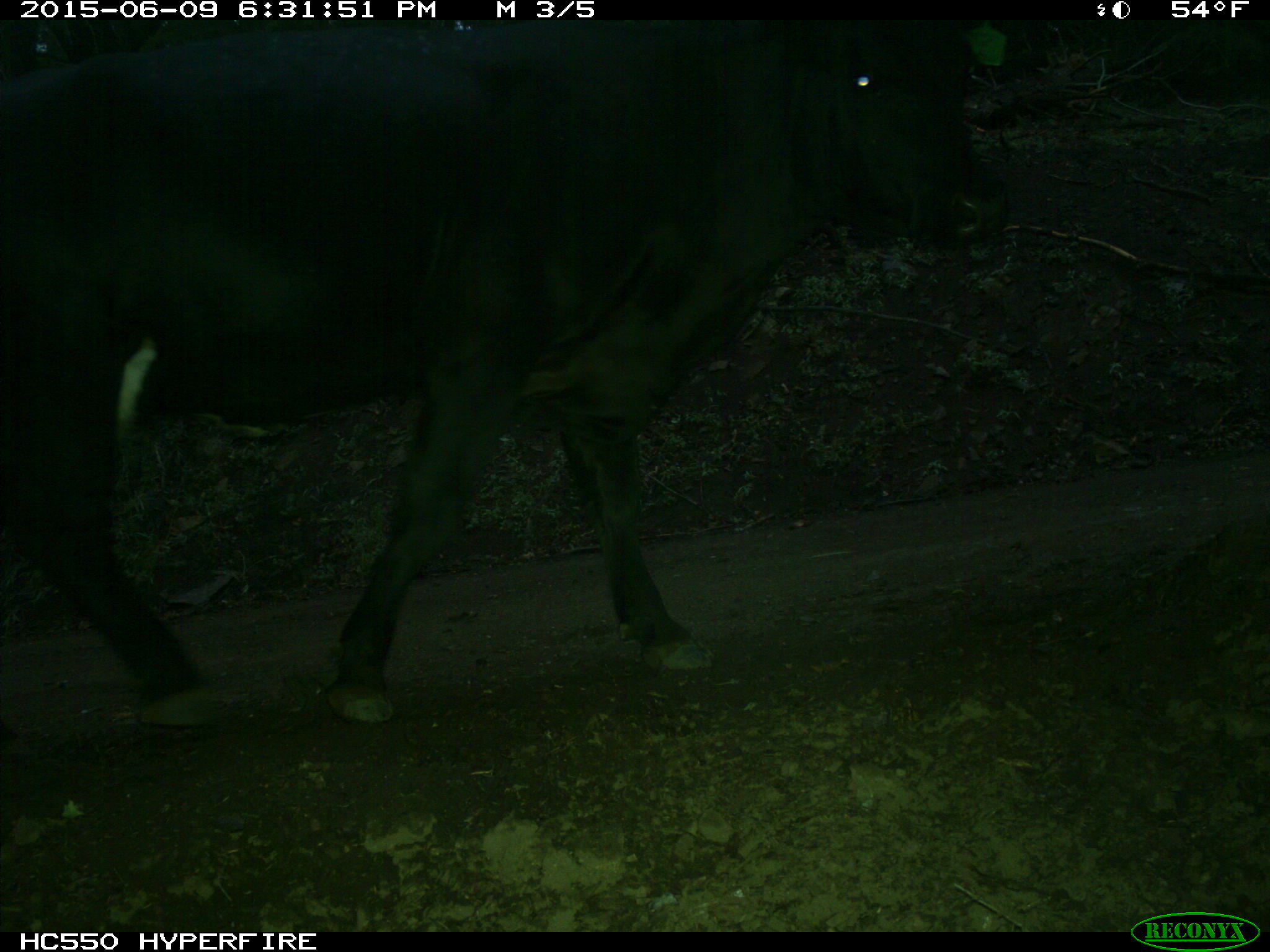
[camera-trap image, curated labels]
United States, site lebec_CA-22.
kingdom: Animalia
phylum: Chordata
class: Mammalia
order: Artiodactyla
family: Bovidae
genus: Bos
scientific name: Bos taurus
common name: domestic cow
Bos taurus (domestic cow).